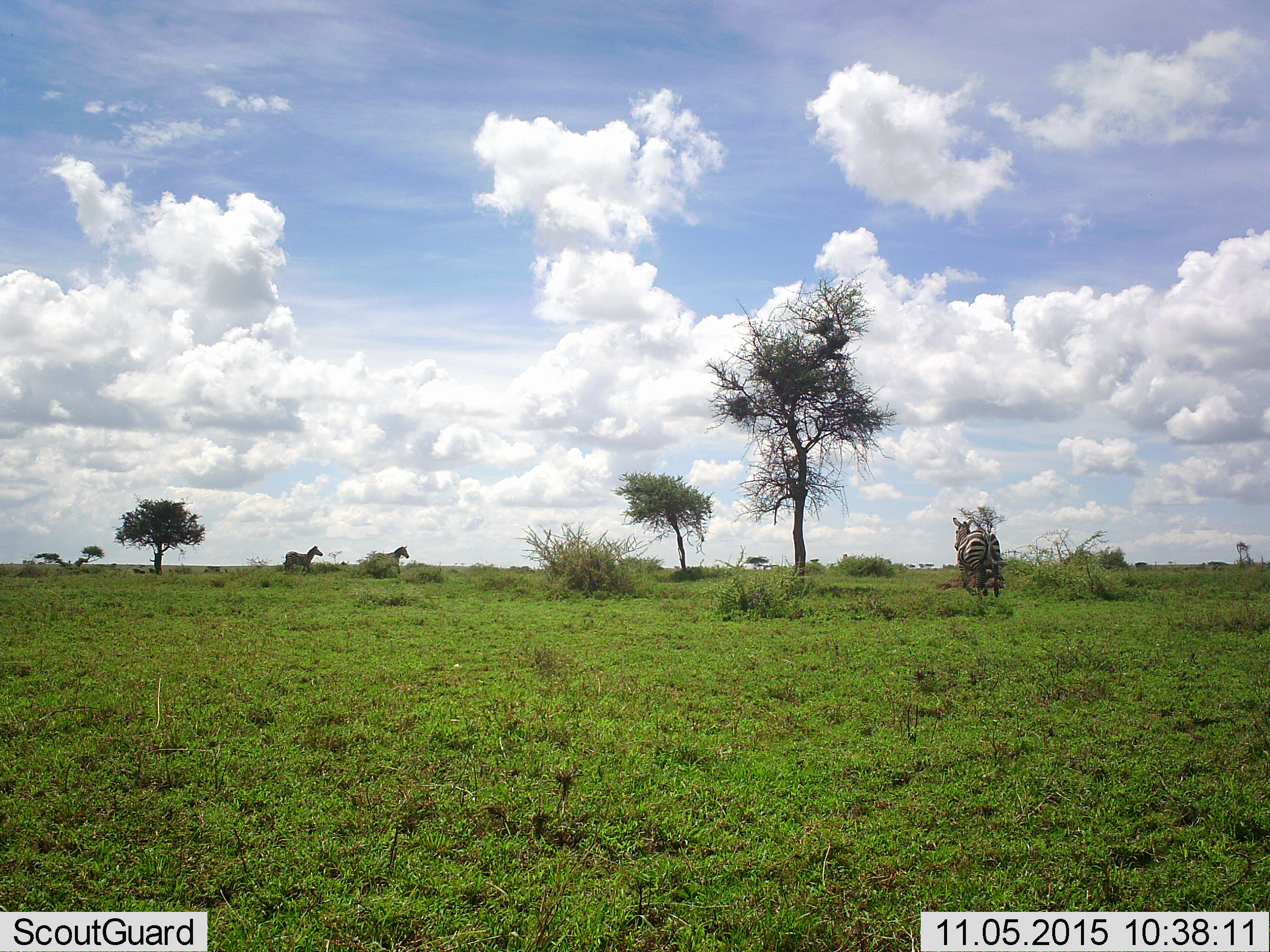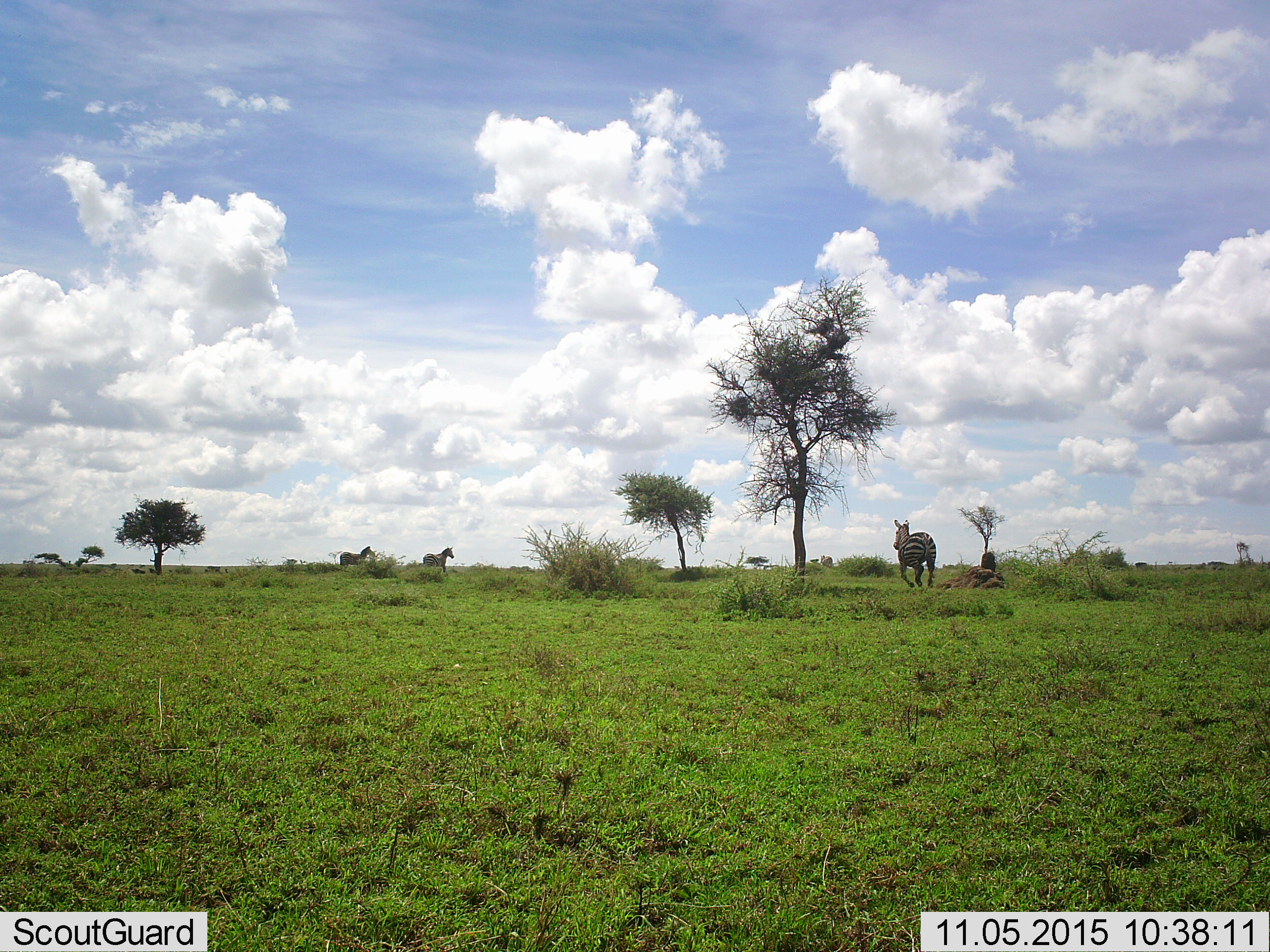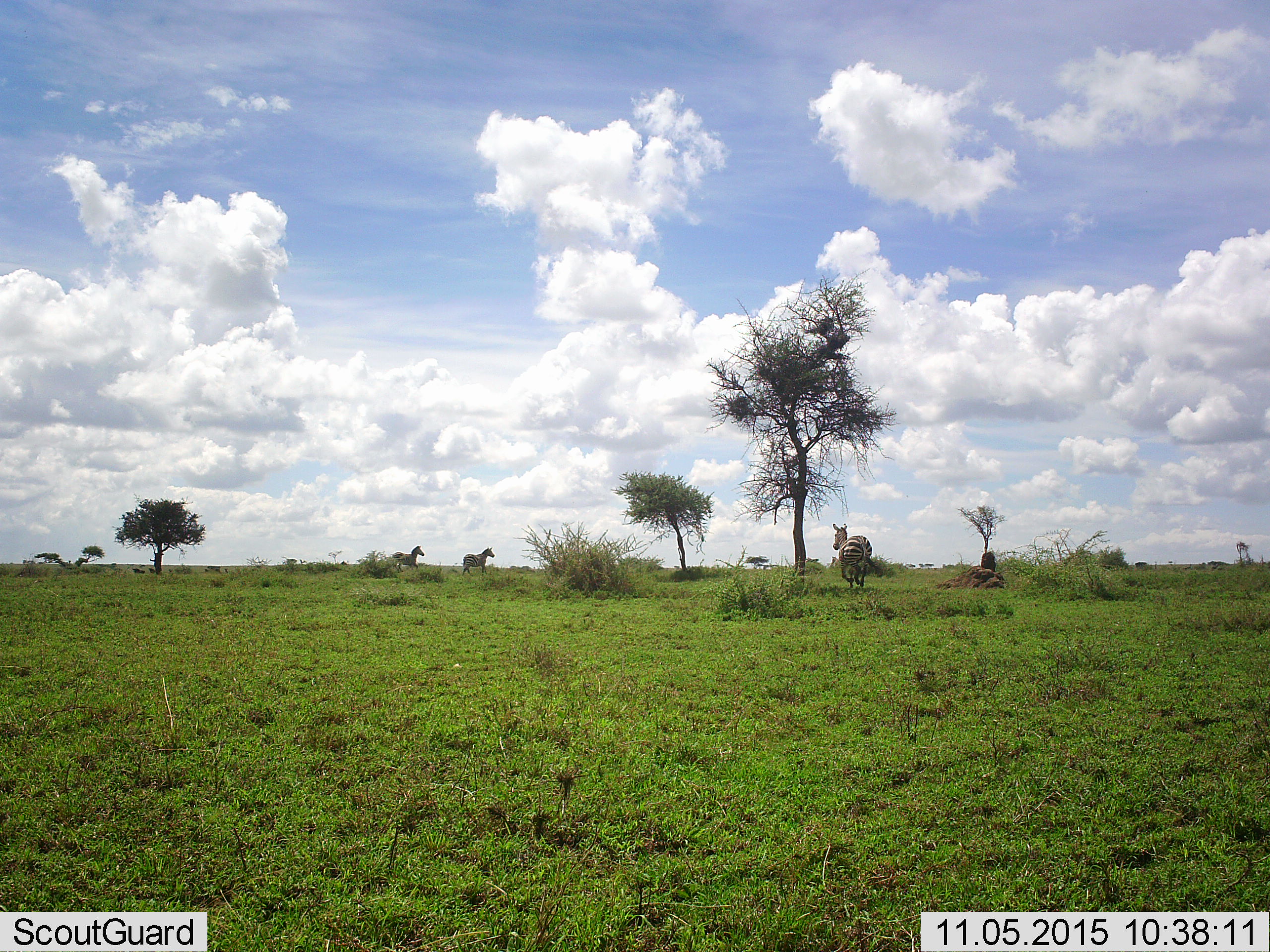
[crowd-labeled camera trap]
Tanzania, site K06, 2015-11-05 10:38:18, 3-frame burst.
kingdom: Animalia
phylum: Chordata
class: Mammalia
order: Perissodactyla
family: Equidae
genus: Equus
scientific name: Equus quagga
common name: plains zebra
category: zebra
Zebra (plains zebra) (Equus quagga), count 3. Behavior (volunteer vote fractions): standing 0%, resting 0%, moving 100%, interacting 0%. Young present (vote fraction): 0%. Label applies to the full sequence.